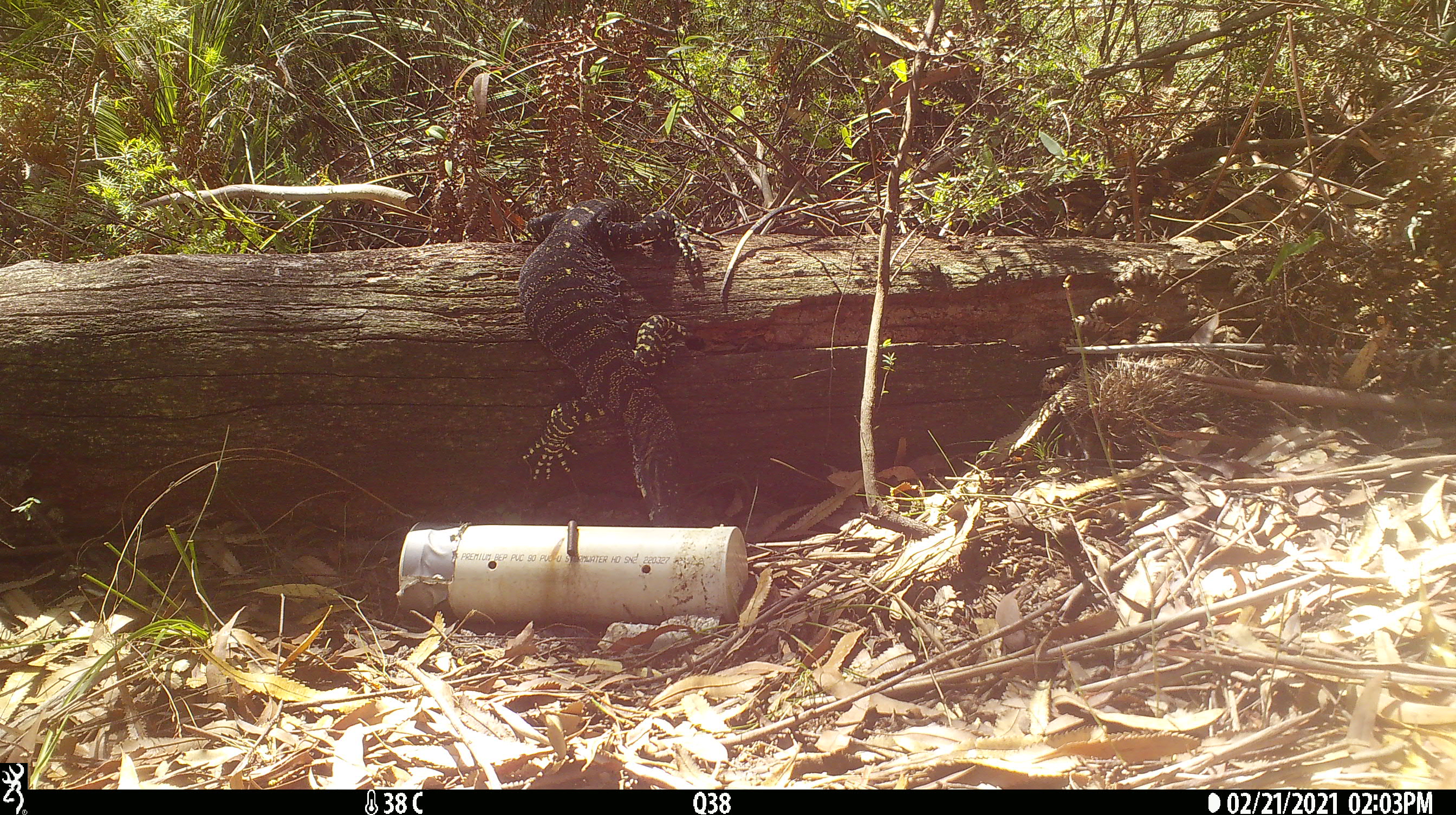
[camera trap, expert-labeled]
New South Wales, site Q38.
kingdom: Animalia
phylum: Chordata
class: Reptilia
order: Squamata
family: Varanidae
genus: Varanus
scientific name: Varanus varius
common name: lace monitor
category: goanna